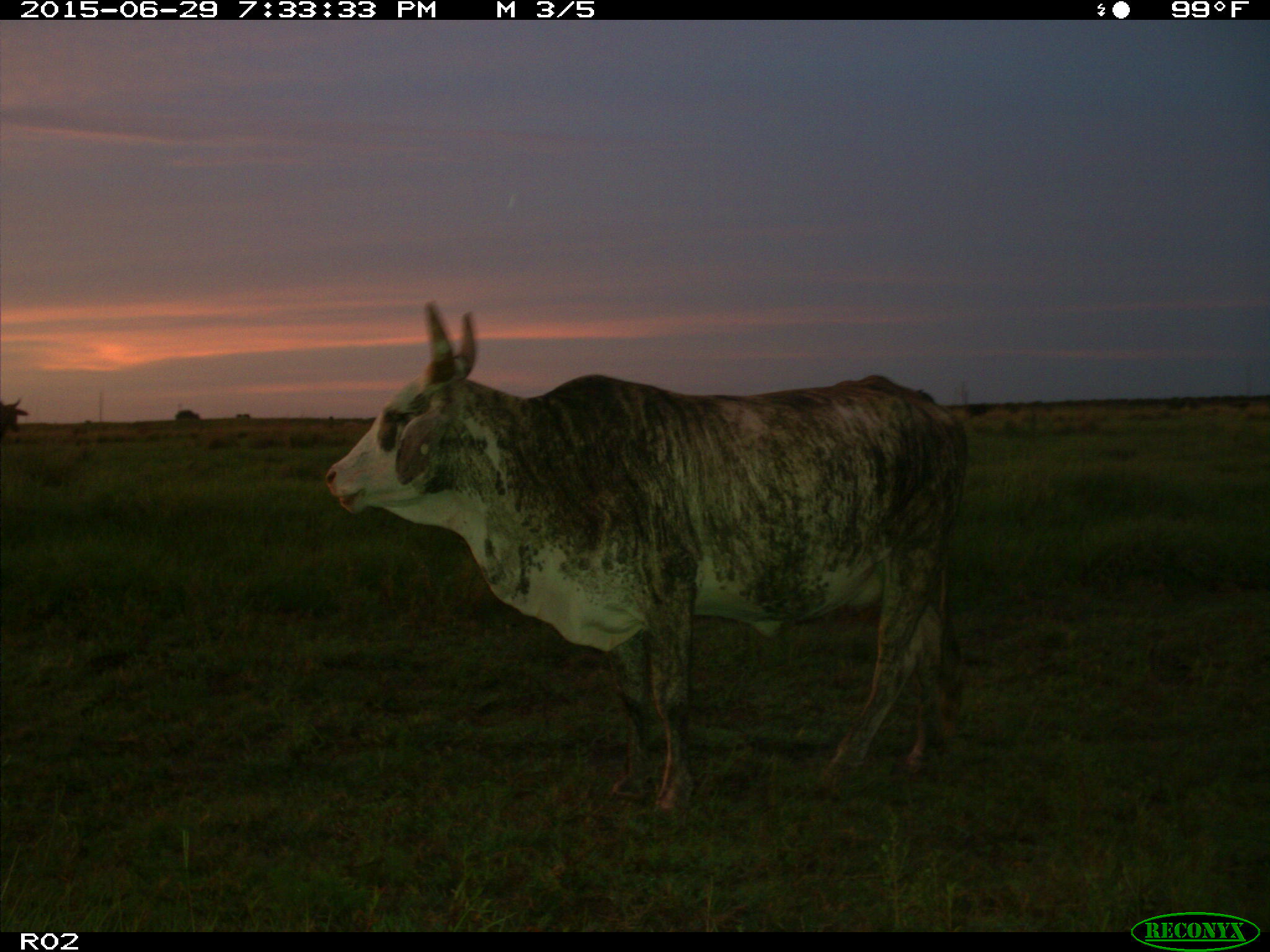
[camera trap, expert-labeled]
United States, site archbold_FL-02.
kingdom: Animalia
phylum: Chordata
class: Mammalia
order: Artiodactyla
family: Bovidae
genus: Bos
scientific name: Bos taurus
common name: domestic cow